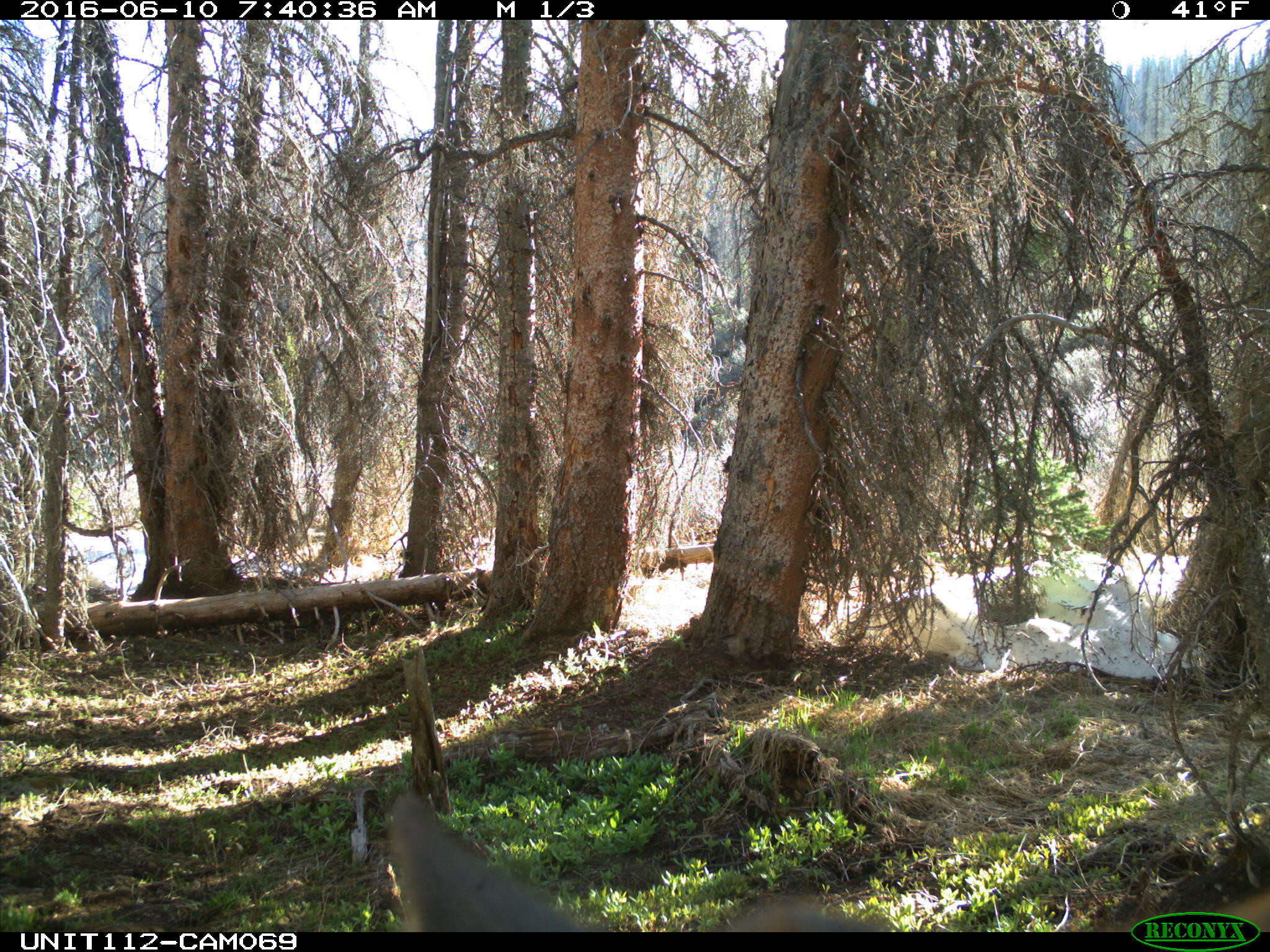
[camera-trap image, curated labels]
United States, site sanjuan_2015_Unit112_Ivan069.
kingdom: Animalia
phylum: Chordata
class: Mammalia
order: Artiodactyla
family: Cervidae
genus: Cervus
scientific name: Cervus elaphus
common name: red deer